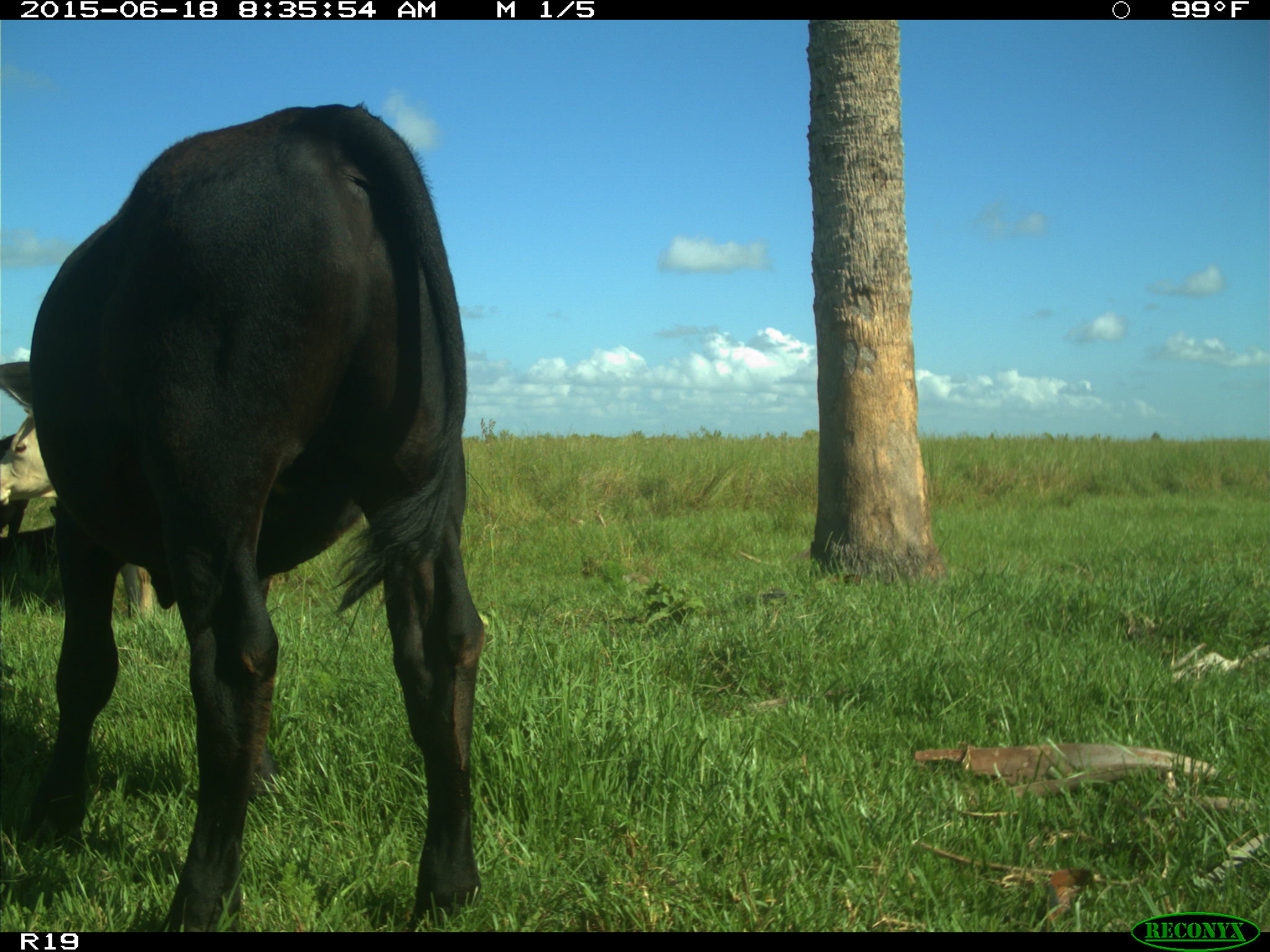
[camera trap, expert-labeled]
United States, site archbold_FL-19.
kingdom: Animalia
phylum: Chordata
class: Mammalia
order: Artiodactyla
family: Bovidae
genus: Bos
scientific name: Bos taurus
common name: domestic cow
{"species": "Bos taurus (domestic cow)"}